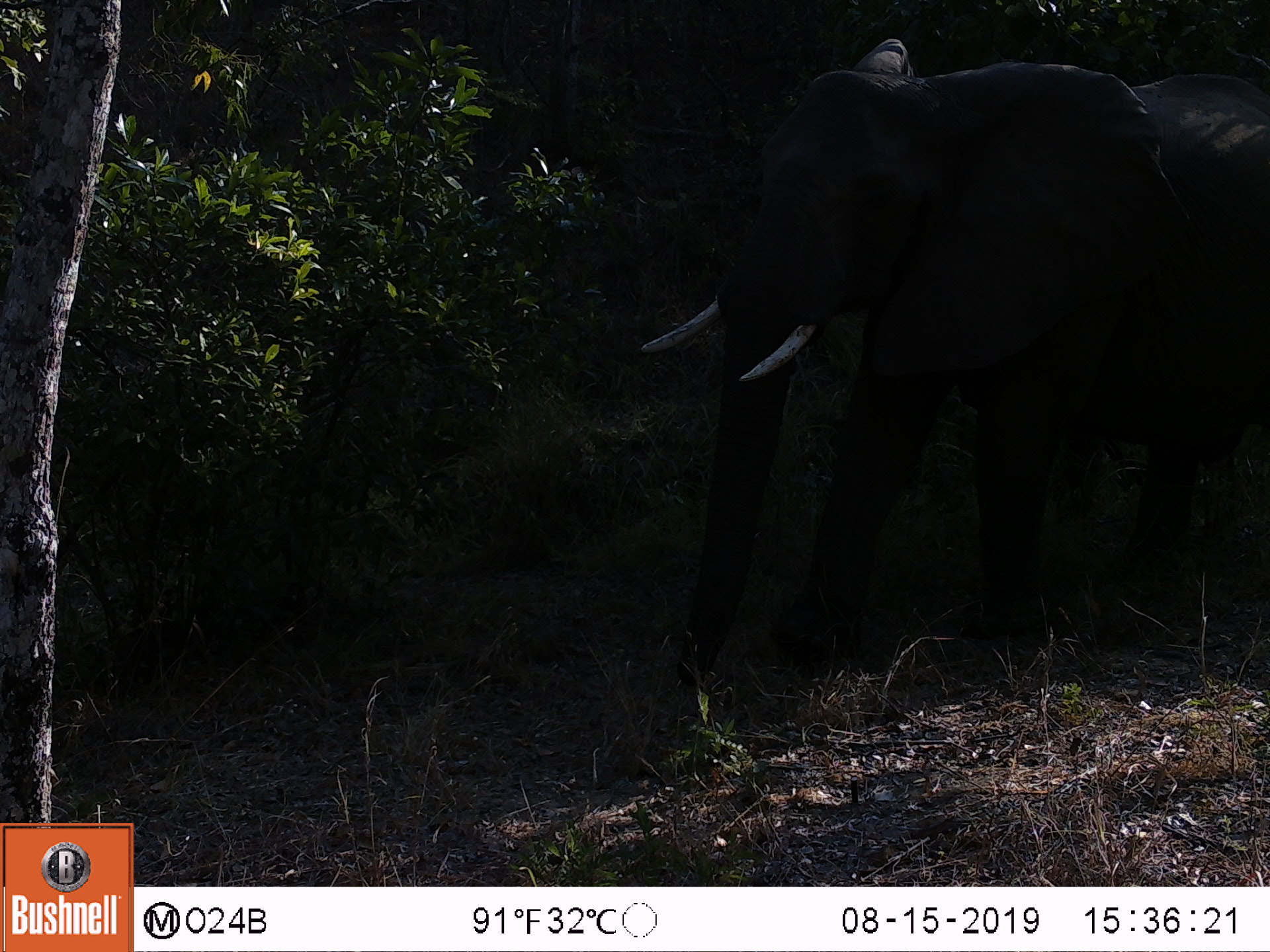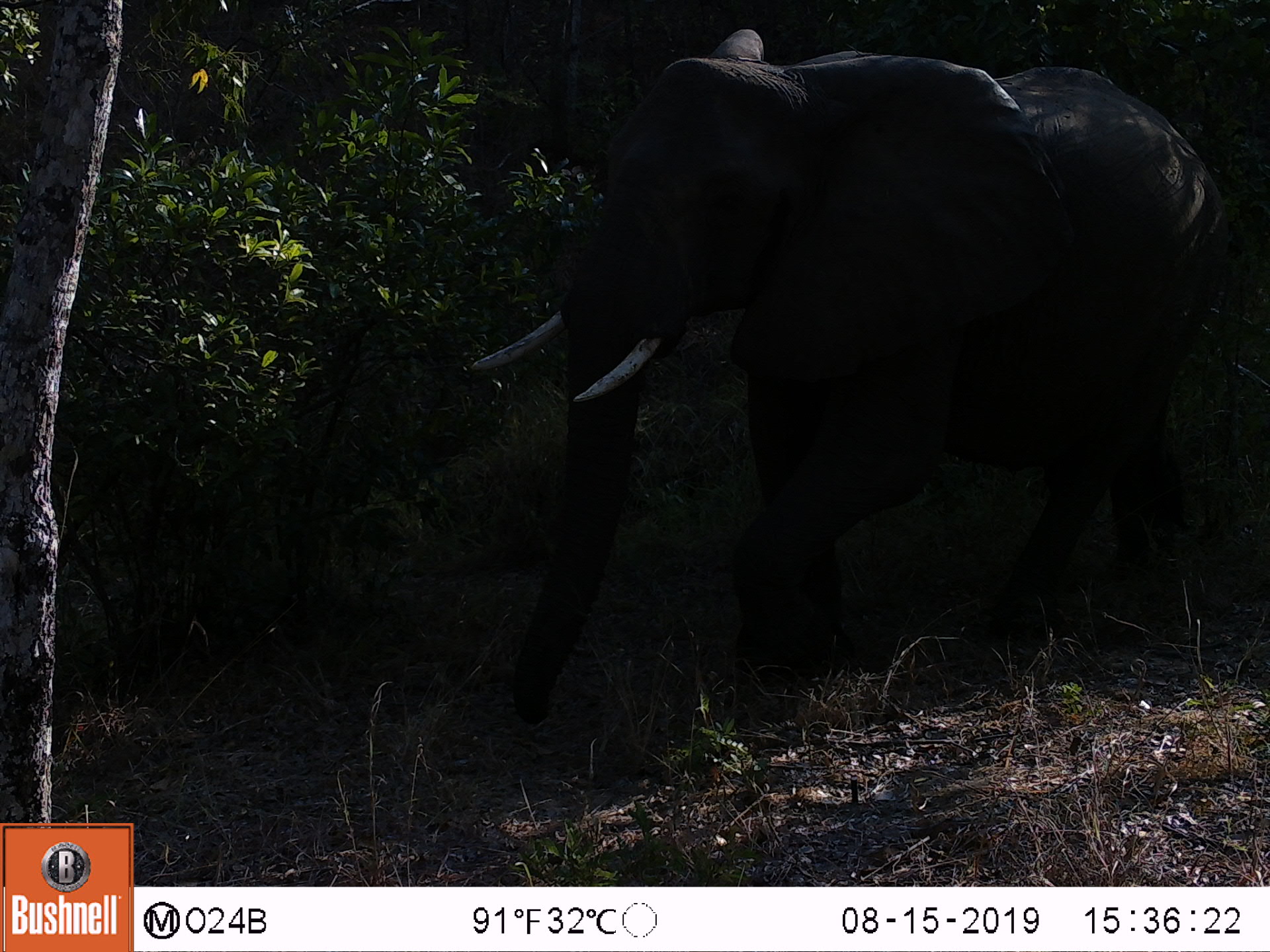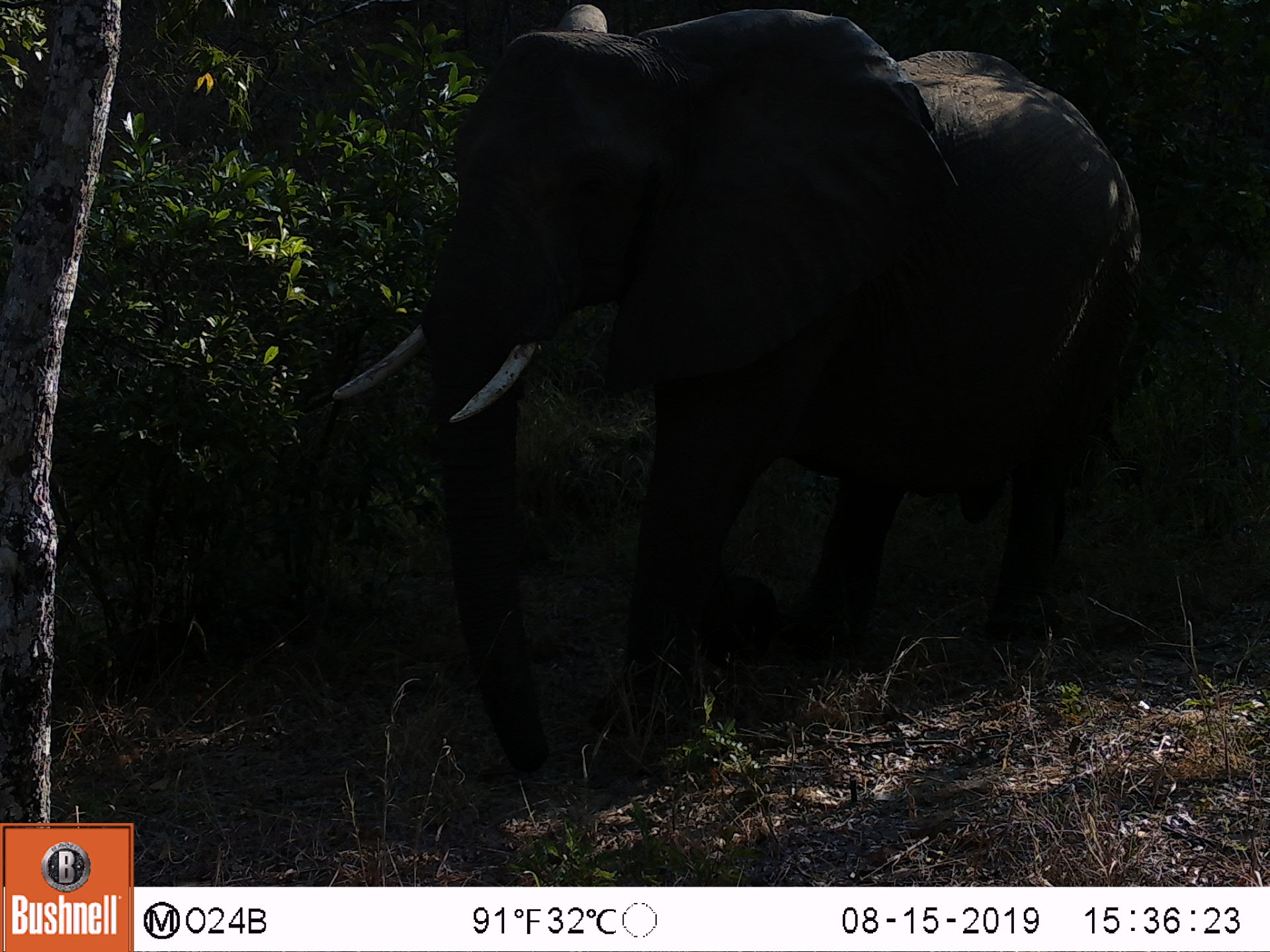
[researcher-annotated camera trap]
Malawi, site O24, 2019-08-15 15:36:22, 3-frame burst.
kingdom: Animalia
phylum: Chordata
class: Mammalia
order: Proboscidea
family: Elephantidae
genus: Loxodonta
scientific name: Loxodonta africana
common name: african savanna elephant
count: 1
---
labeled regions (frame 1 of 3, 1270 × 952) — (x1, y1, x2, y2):
african savanna elephant: (635, 39, 1268, 682)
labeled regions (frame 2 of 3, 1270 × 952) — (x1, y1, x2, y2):
african savanna elephant: (453, 26, 1231, 729)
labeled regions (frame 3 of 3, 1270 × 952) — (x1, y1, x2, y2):
african savanna elephant: (329, 5, 1145, 777)